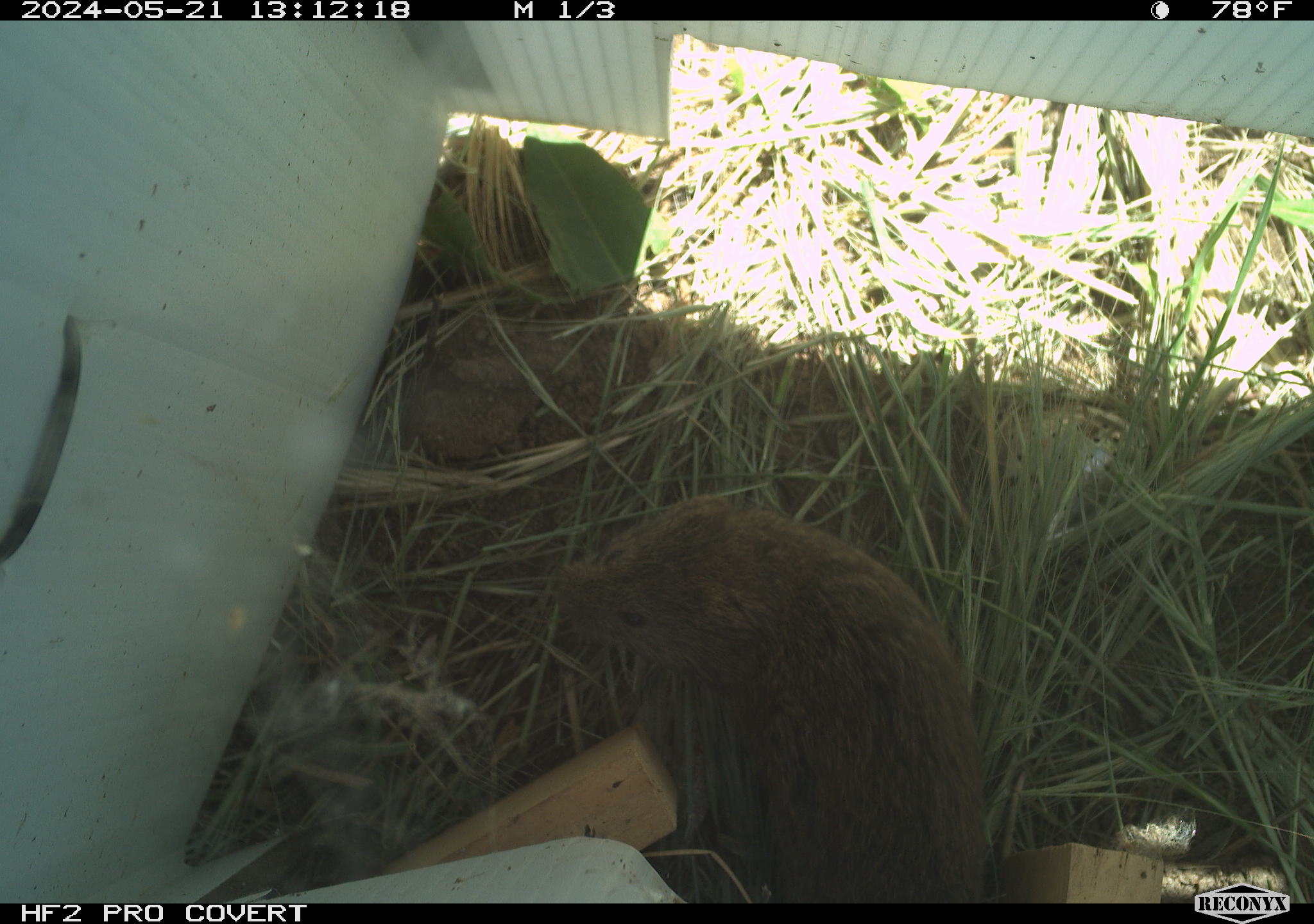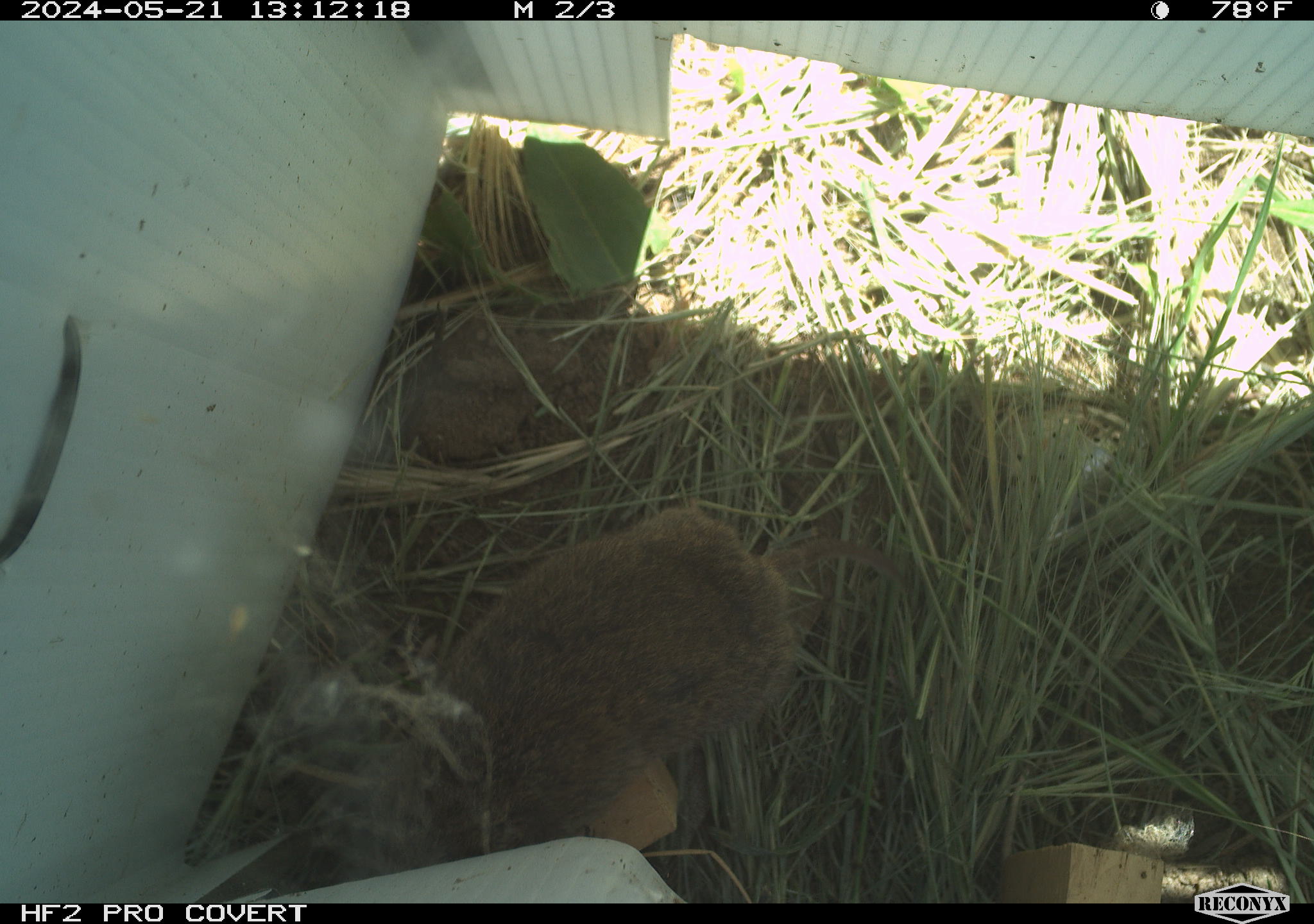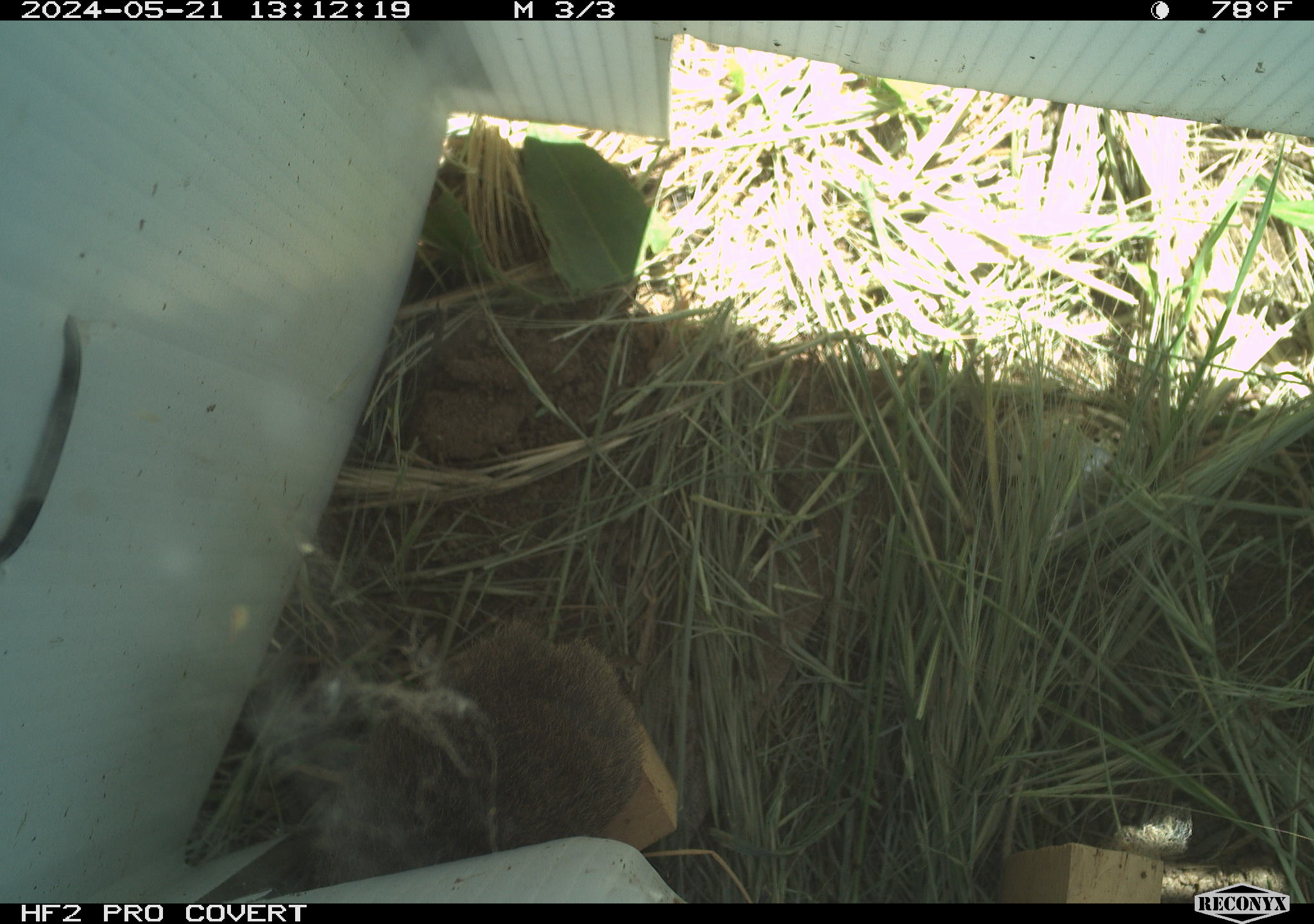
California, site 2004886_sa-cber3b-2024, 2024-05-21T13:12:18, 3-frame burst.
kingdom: Animalia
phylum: Chordata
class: Mammalia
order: Rodentia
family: Cricetidae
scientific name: Arvicolinae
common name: voles, lemmings, and muskrats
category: arvicolinae subfamily